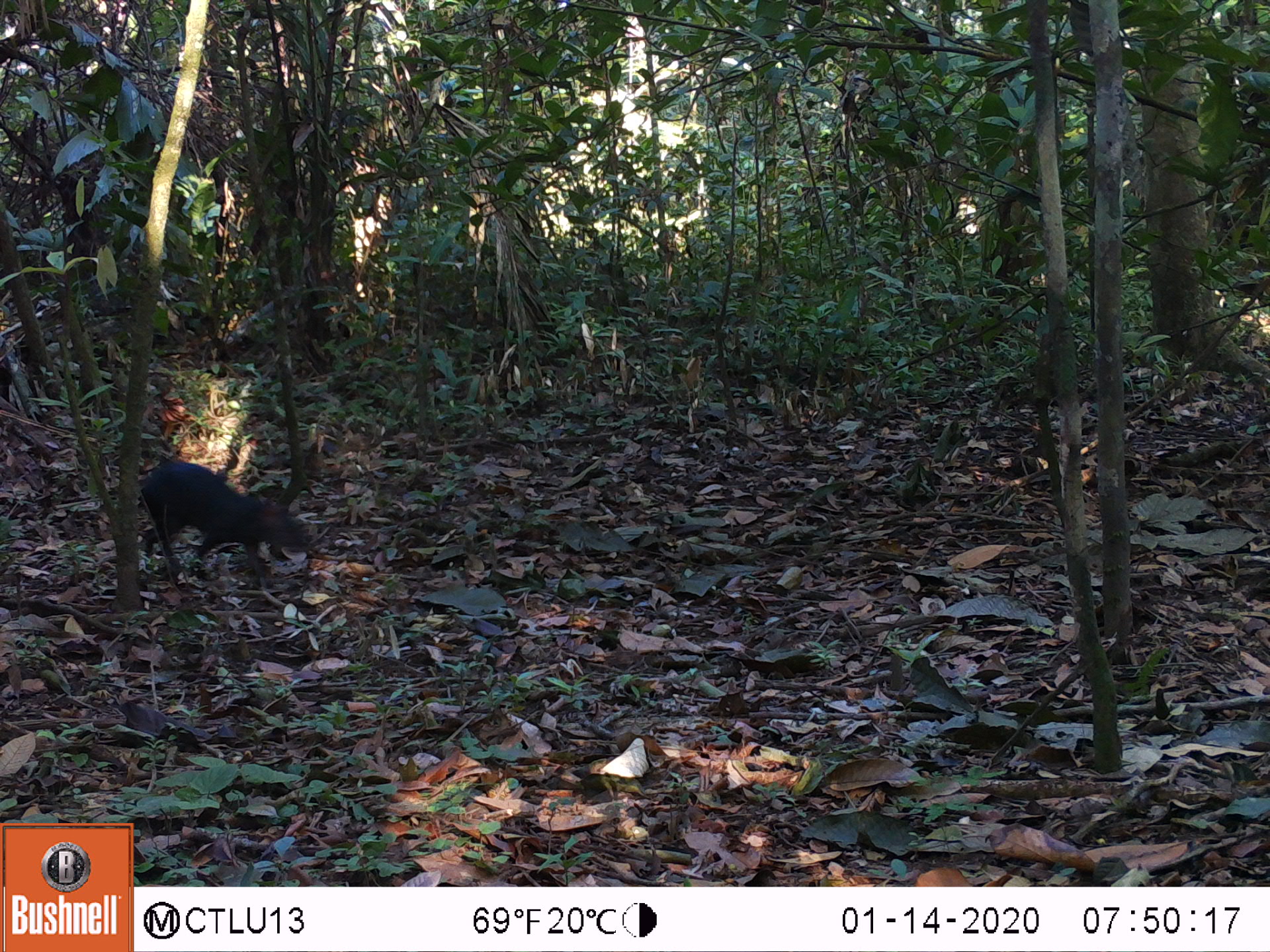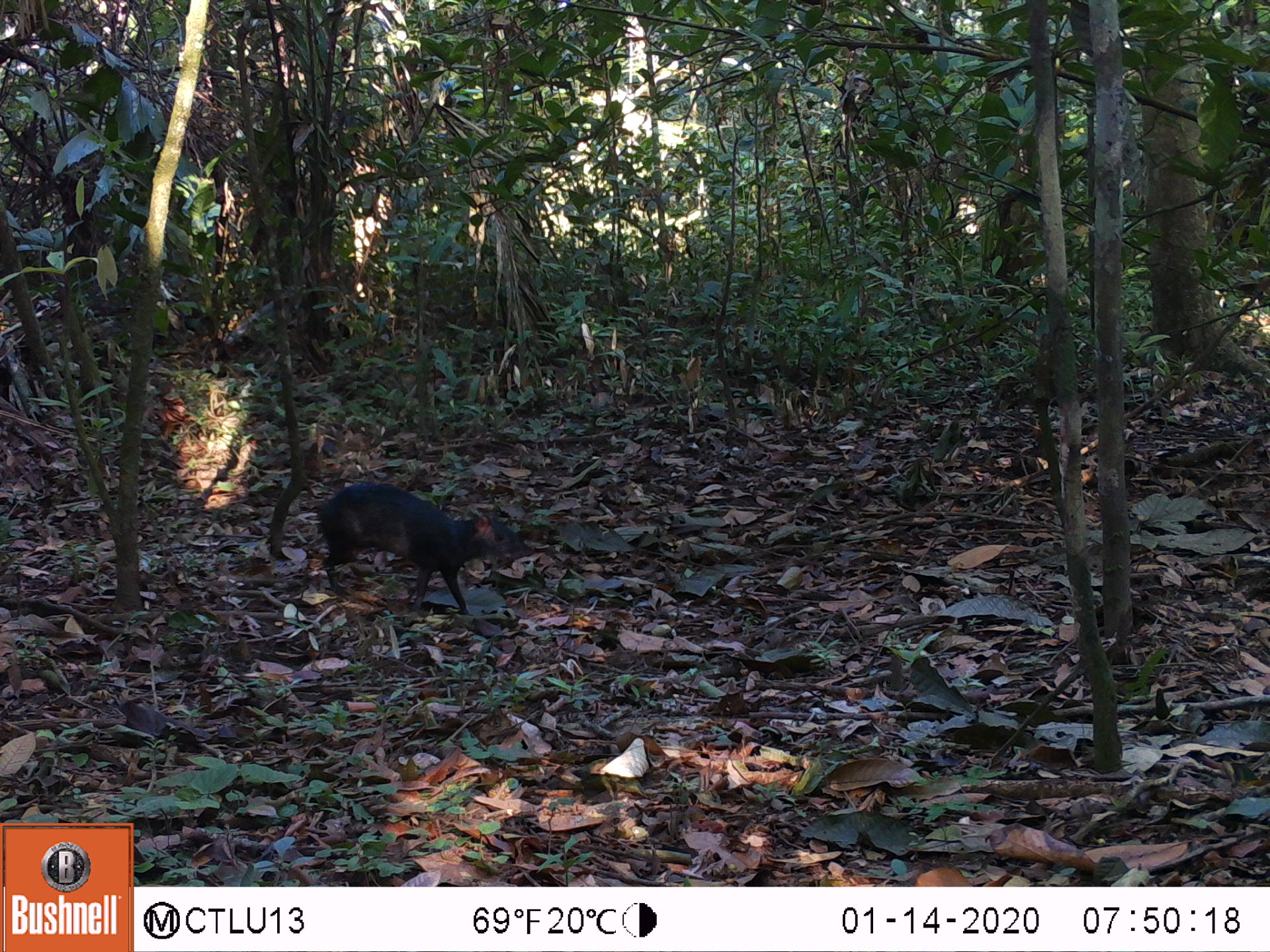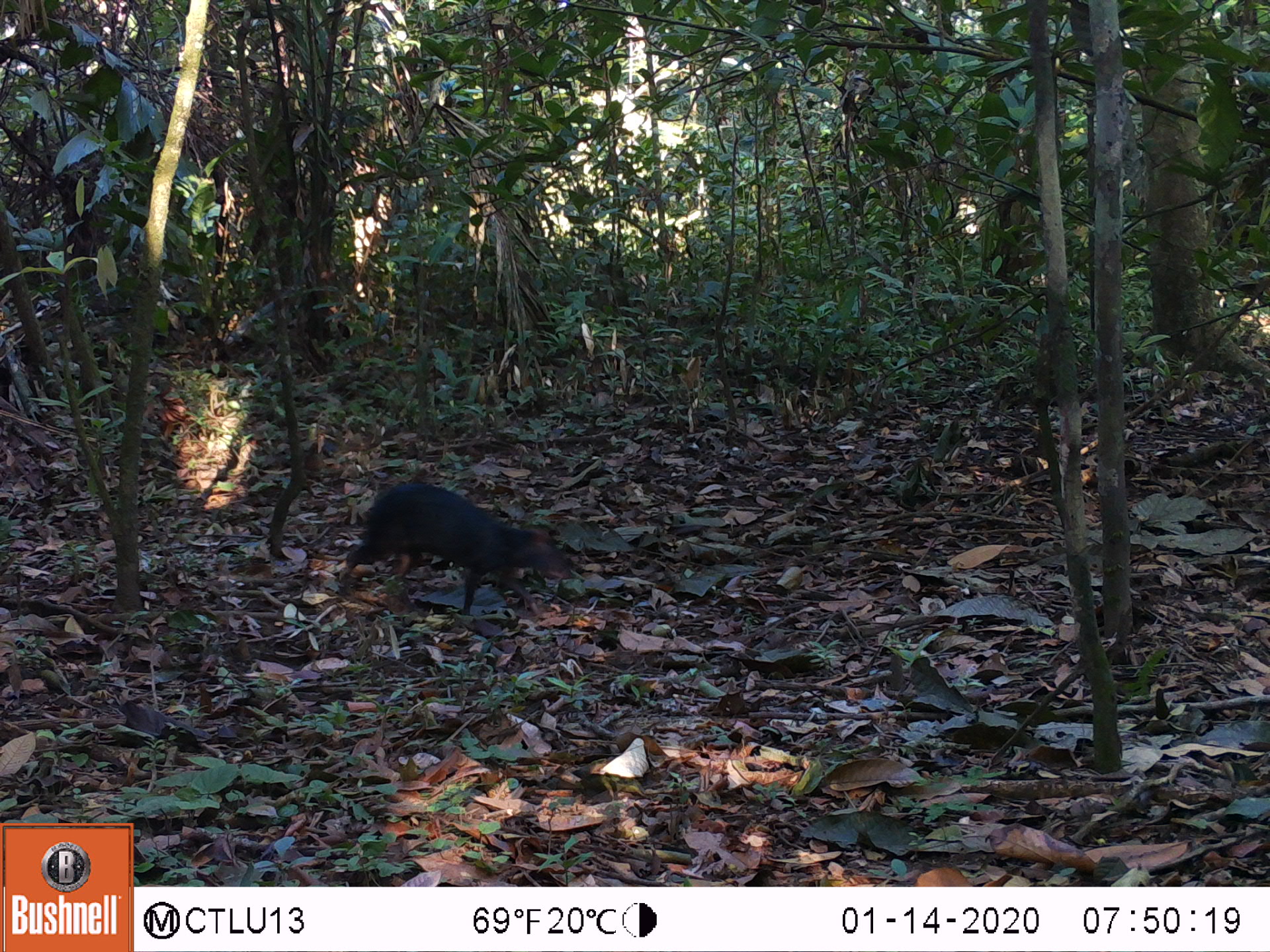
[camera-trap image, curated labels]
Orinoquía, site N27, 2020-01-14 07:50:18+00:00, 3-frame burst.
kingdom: Animalia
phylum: Chordata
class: Mammalia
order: Rodentia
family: Dasyproctidae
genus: Dasyprocta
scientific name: Dasyprocta fuliginosa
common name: black agouti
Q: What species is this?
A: Black agouti (Dasyprocta fuliginosa).